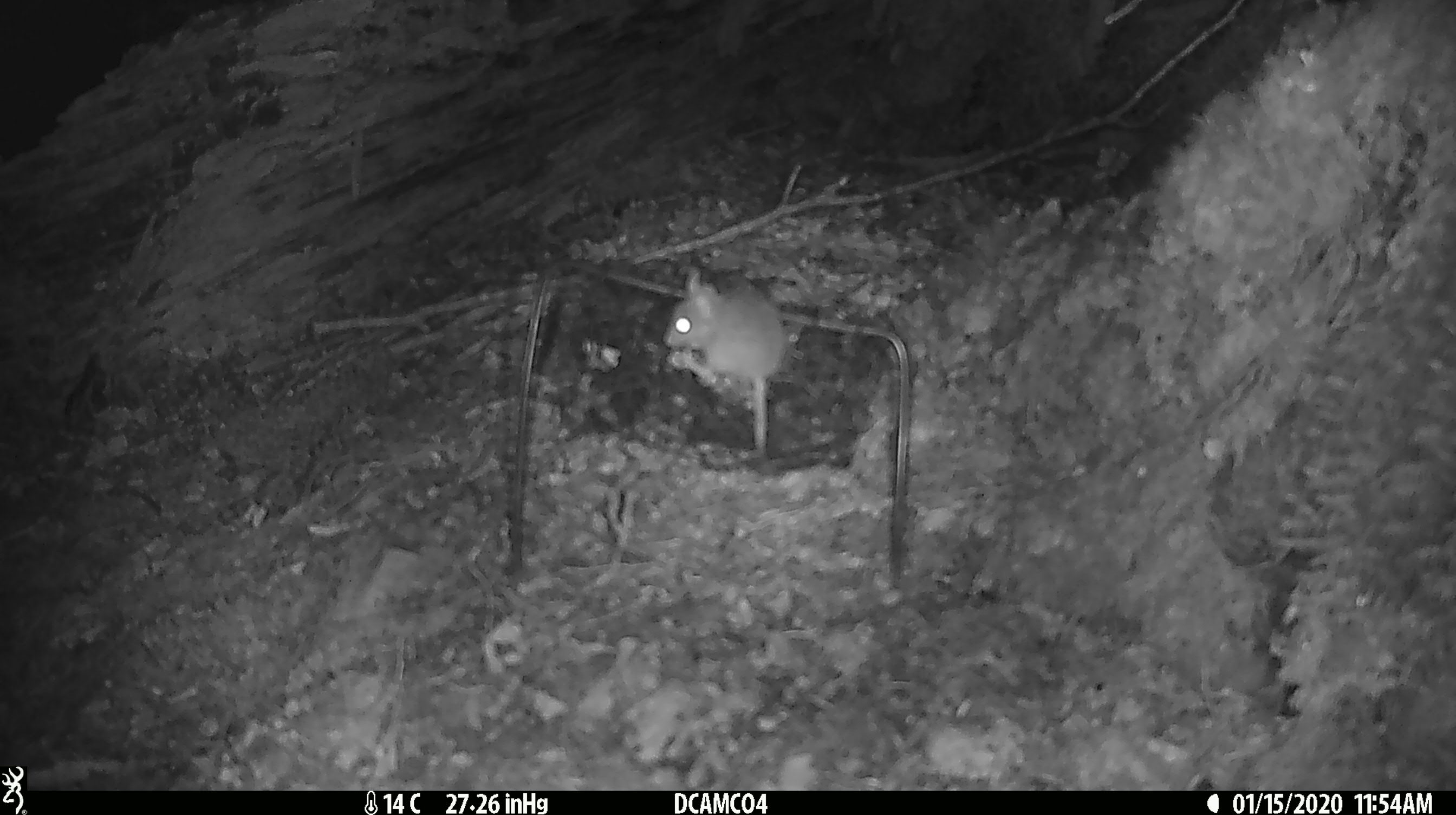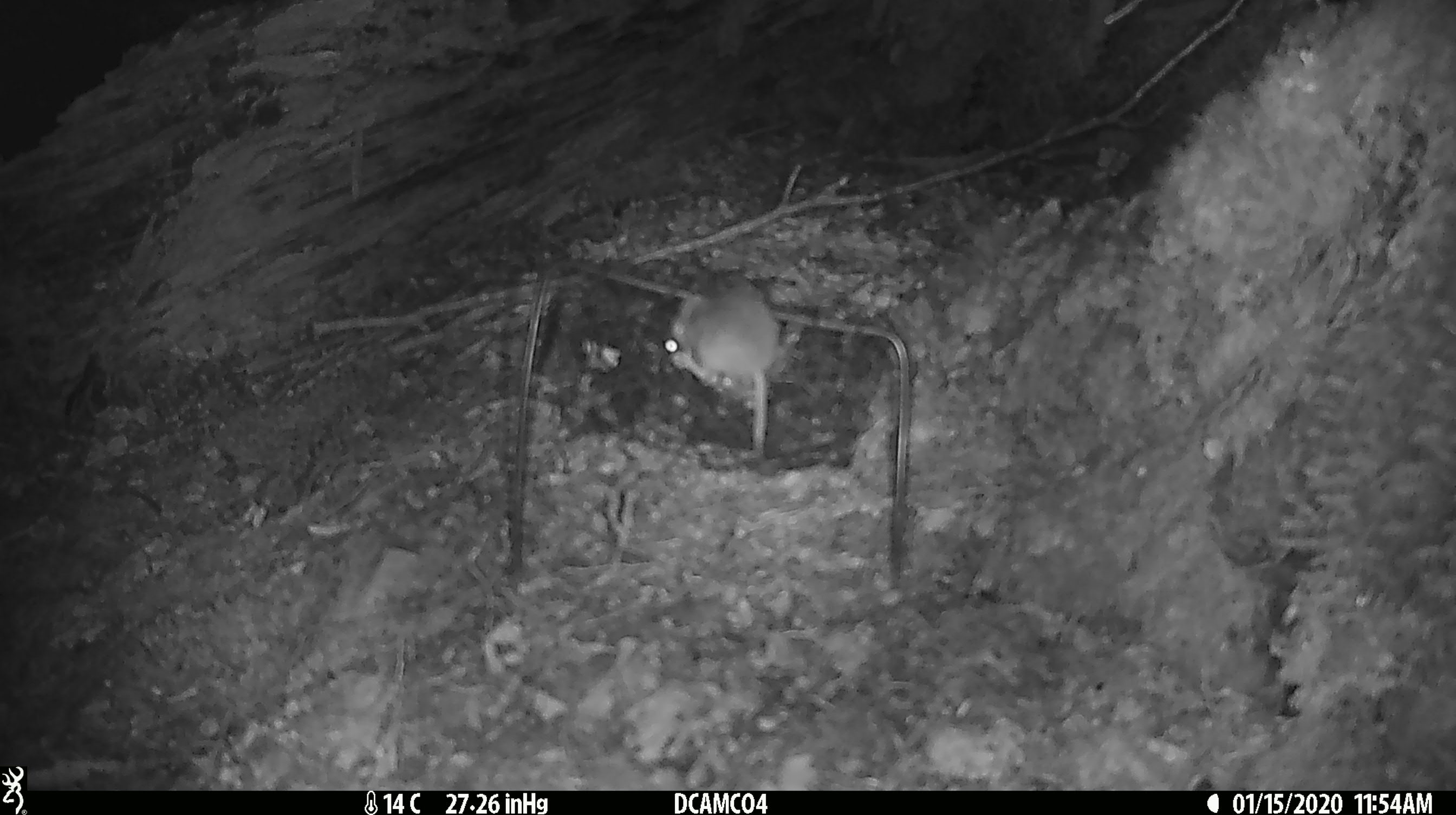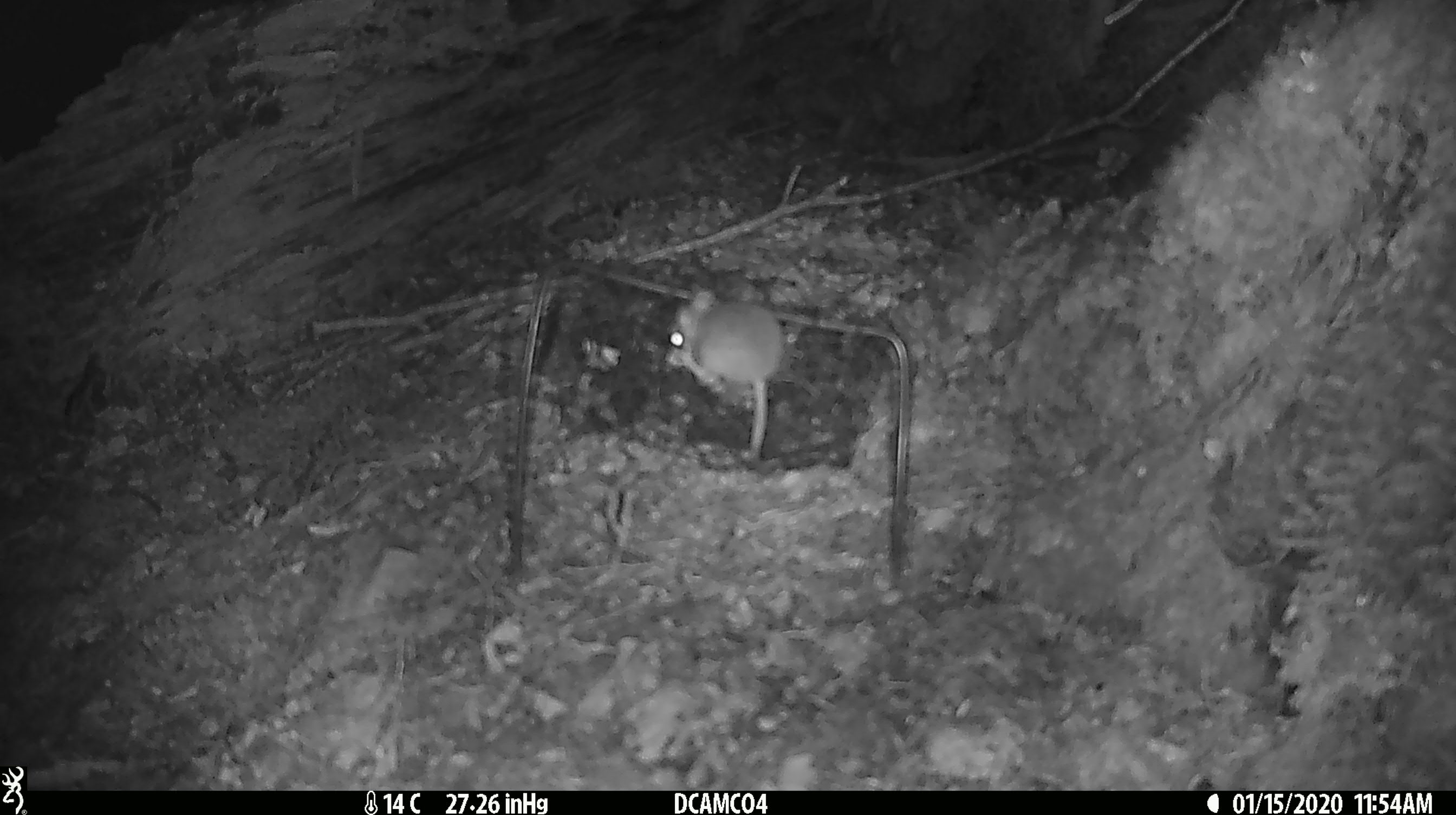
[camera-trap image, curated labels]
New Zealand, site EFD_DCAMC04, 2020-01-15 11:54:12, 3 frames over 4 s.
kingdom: Animalia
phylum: Chordata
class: Mammalia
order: Rodentia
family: Muridae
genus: Mus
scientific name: Mus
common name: mouse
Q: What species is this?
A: Mouse (Mus).